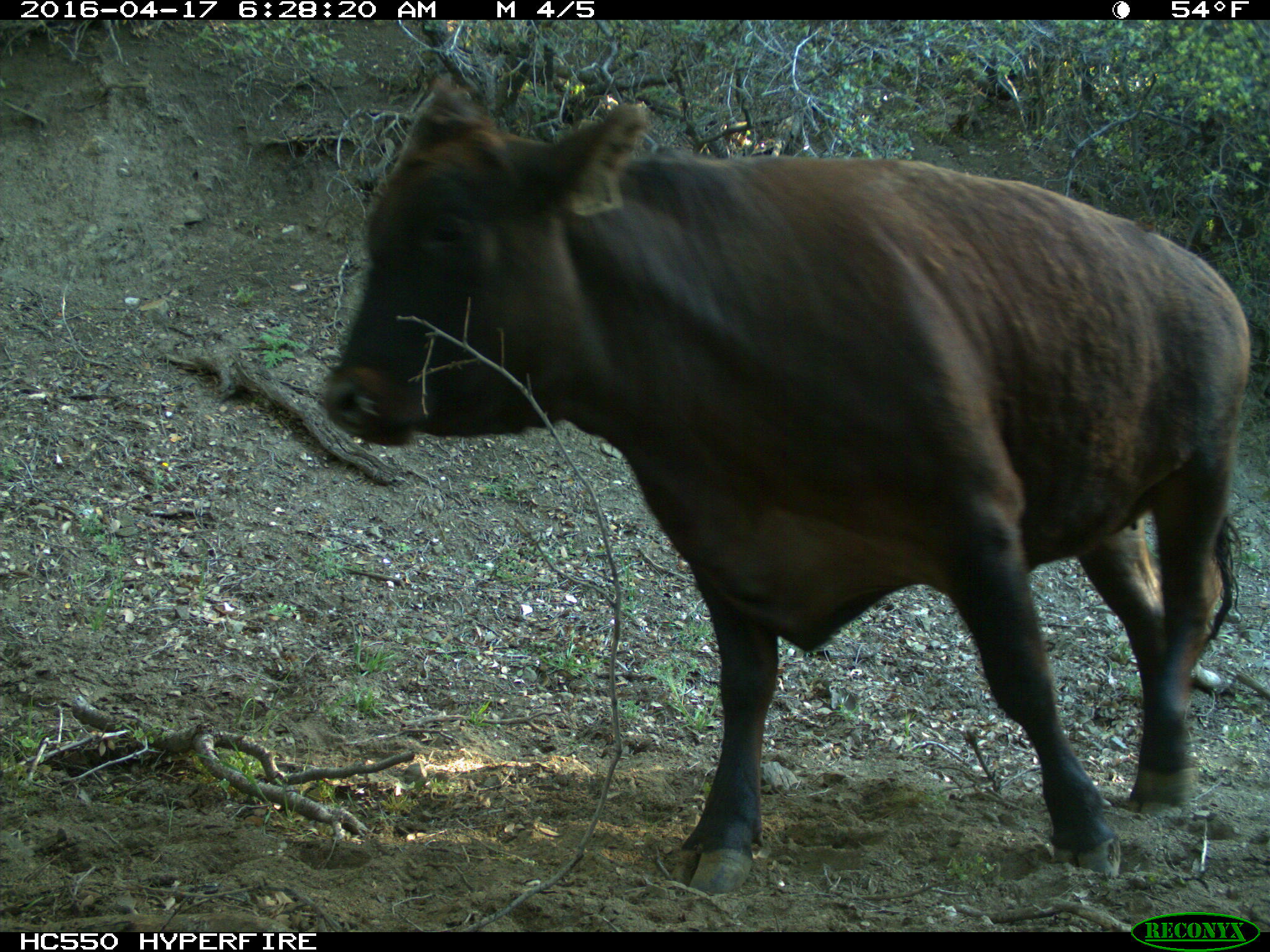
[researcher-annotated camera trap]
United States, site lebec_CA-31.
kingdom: Animalia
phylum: Chordata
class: Mammalia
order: Artiodactyla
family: Bovidae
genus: Bos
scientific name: Bos taurus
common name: domestic cow